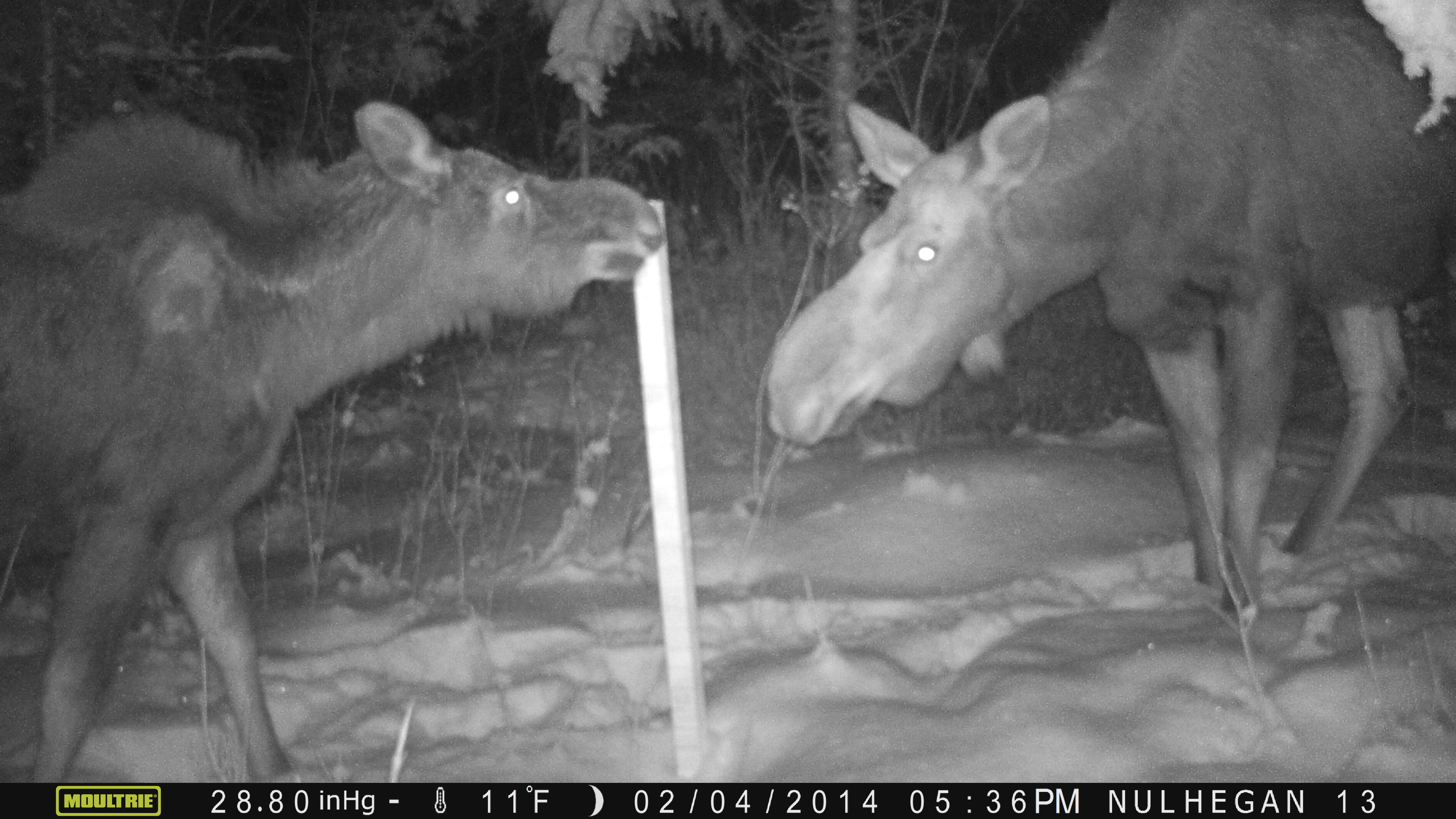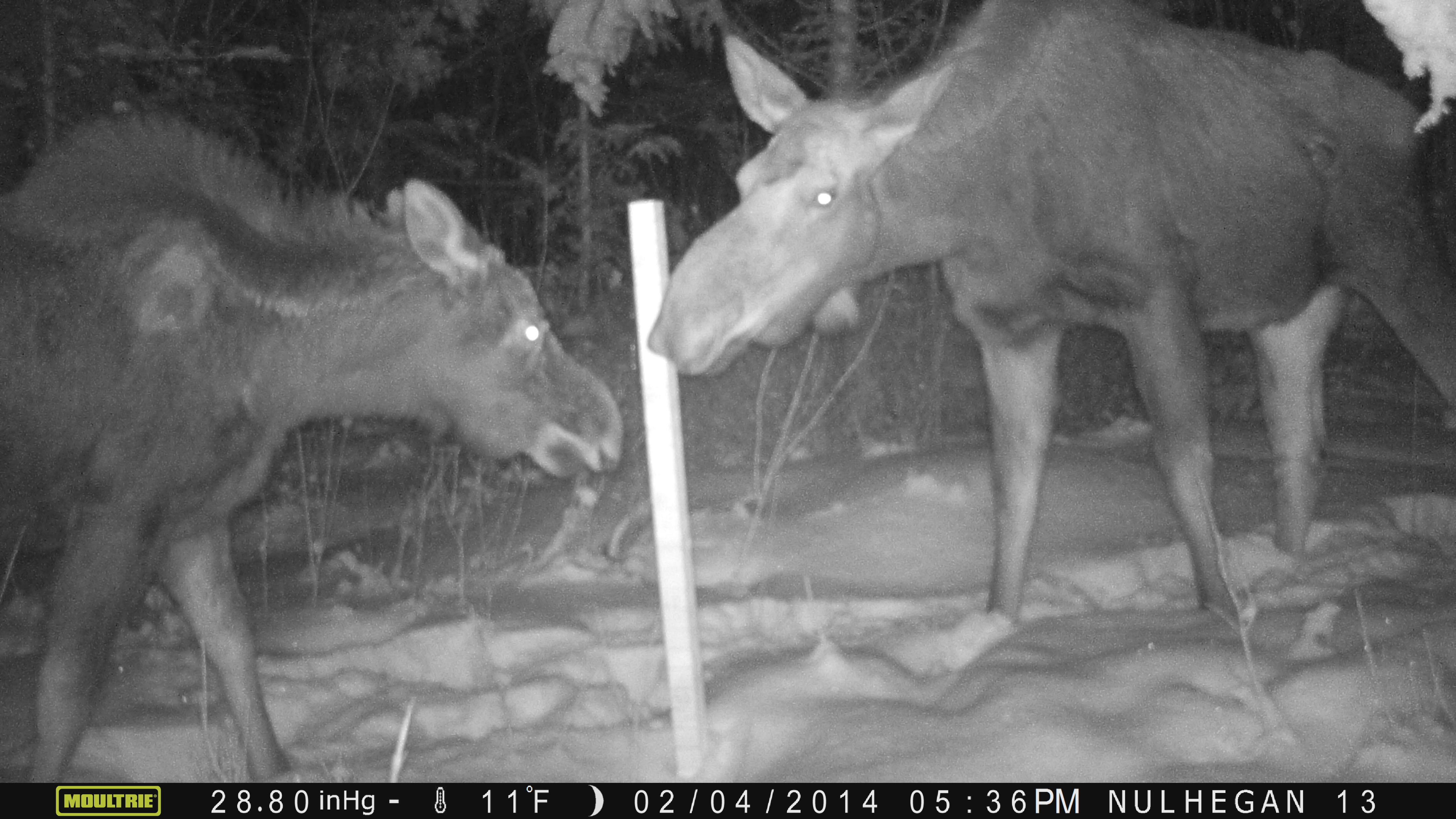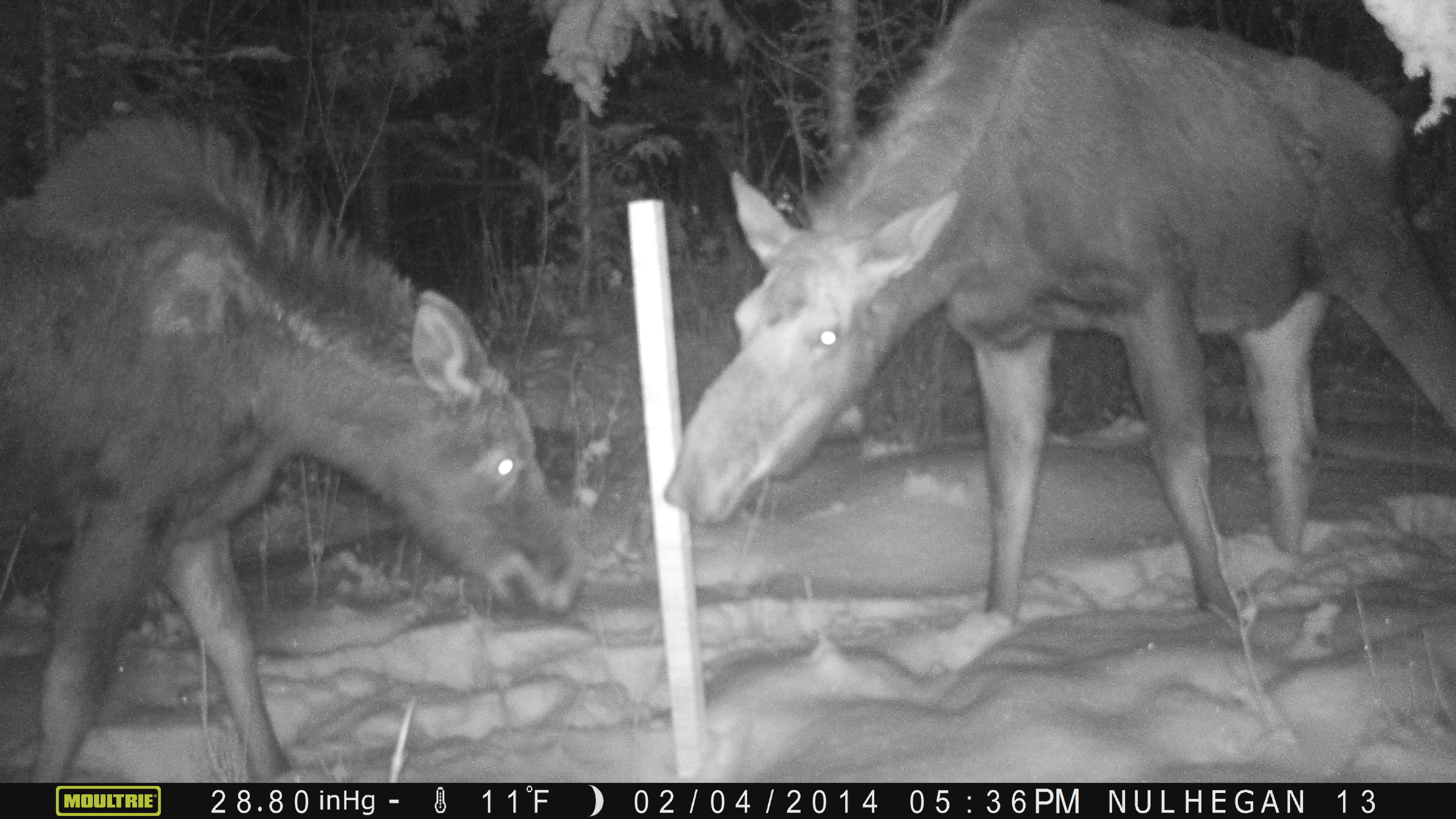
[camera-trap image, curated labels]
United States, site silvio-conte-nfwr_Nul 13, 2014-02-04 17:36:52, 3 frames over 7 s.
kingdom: Animalia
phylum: Chordata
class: Mammalia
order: Artiodactyla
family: Cervidae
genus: Alces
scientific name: Alces alces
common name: moose